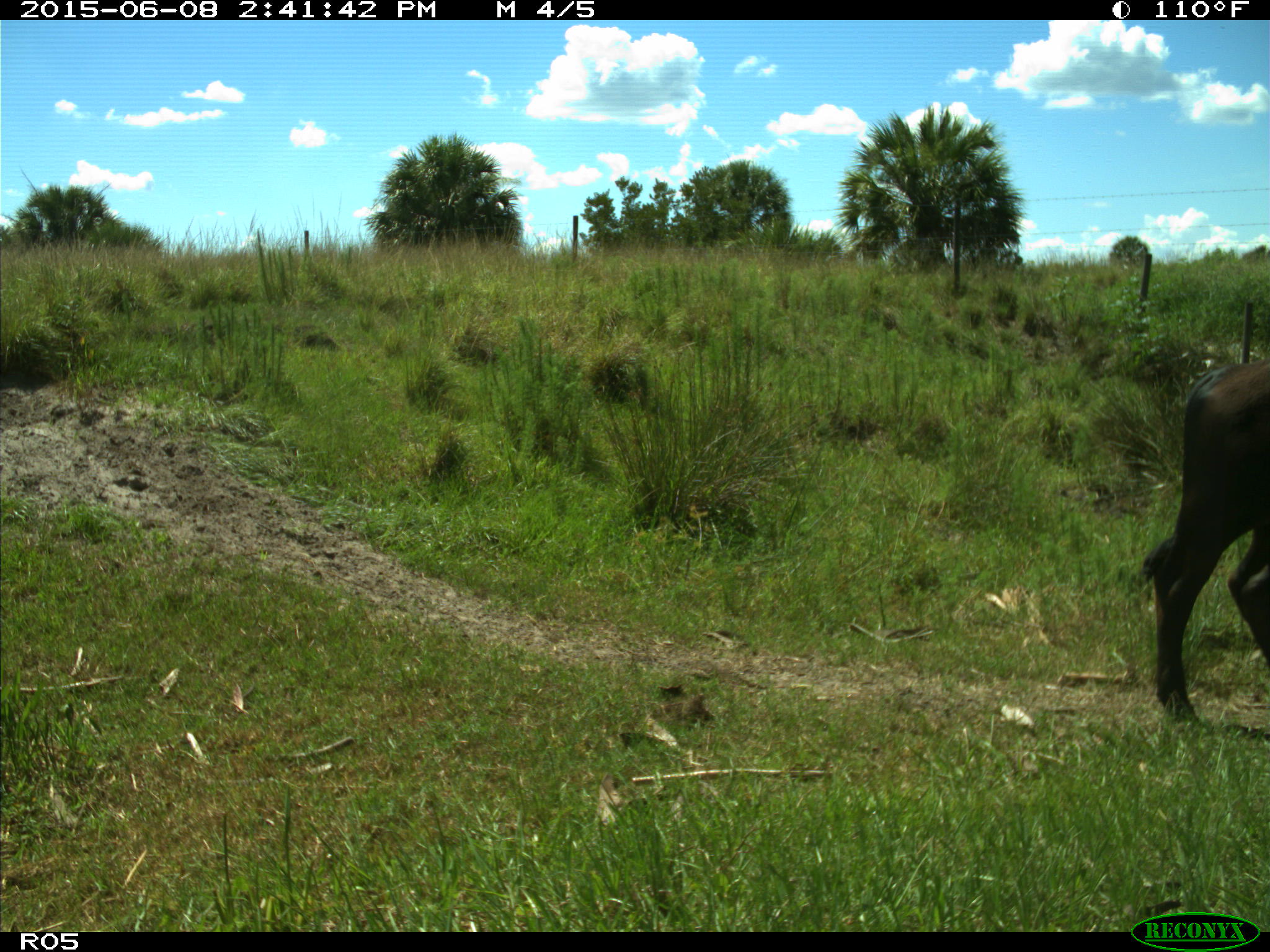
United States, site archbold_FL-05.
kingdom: Animalia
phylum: Chordata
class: Mammalia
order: Artiodactyla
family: Bovidae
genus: Bos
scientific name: Bos taurus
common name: domestic cow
Bos taurus (domestic cow).